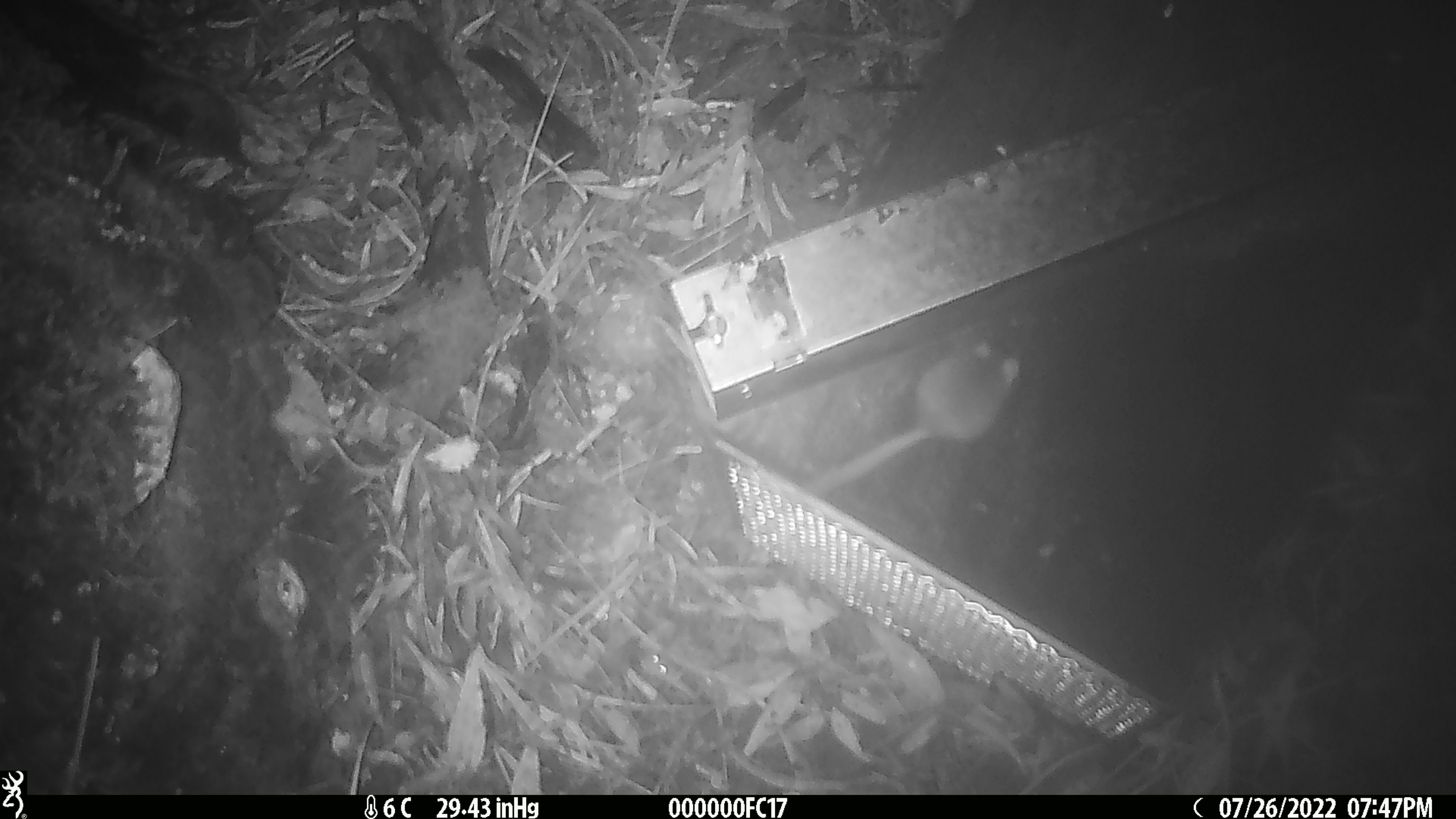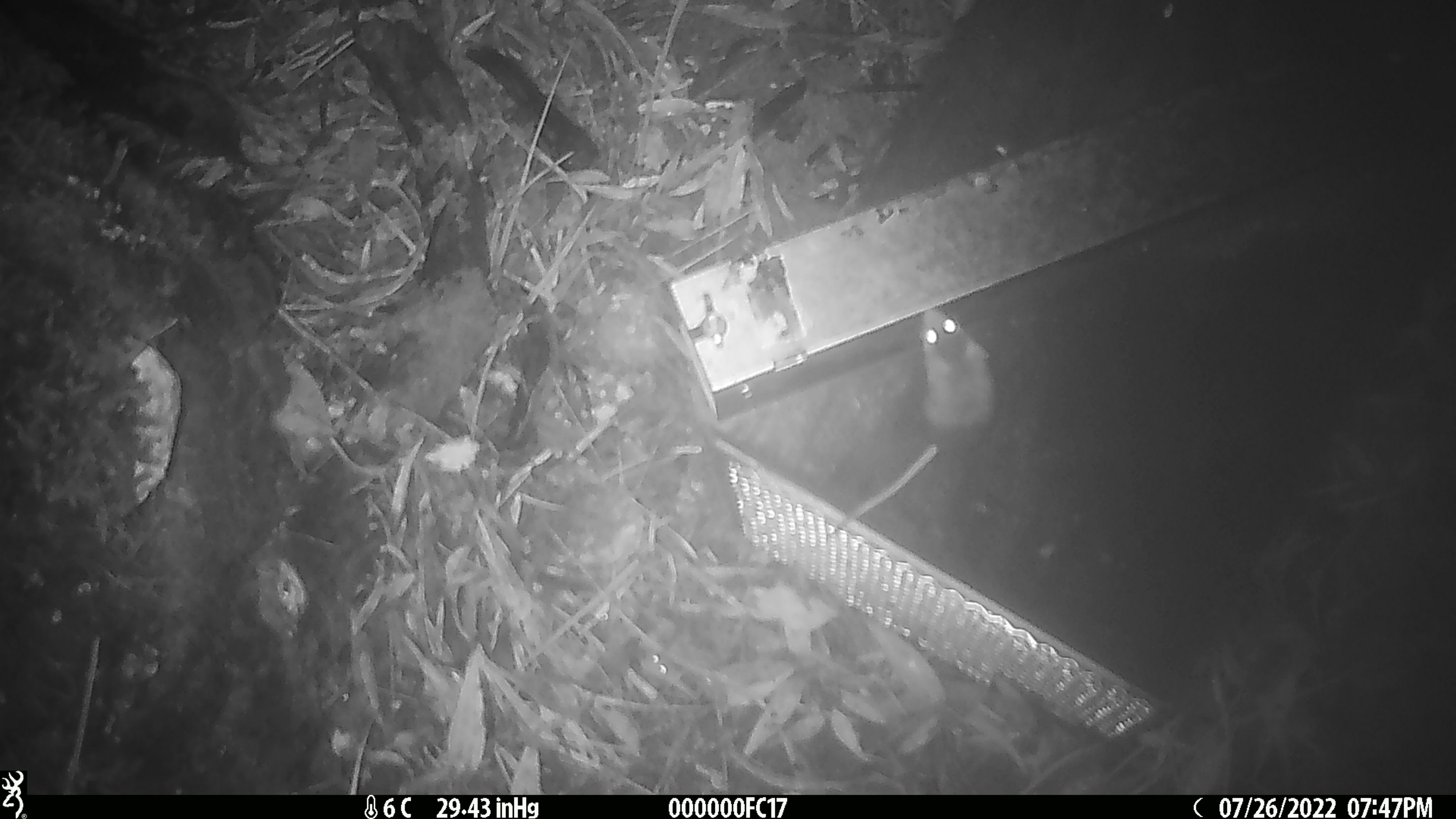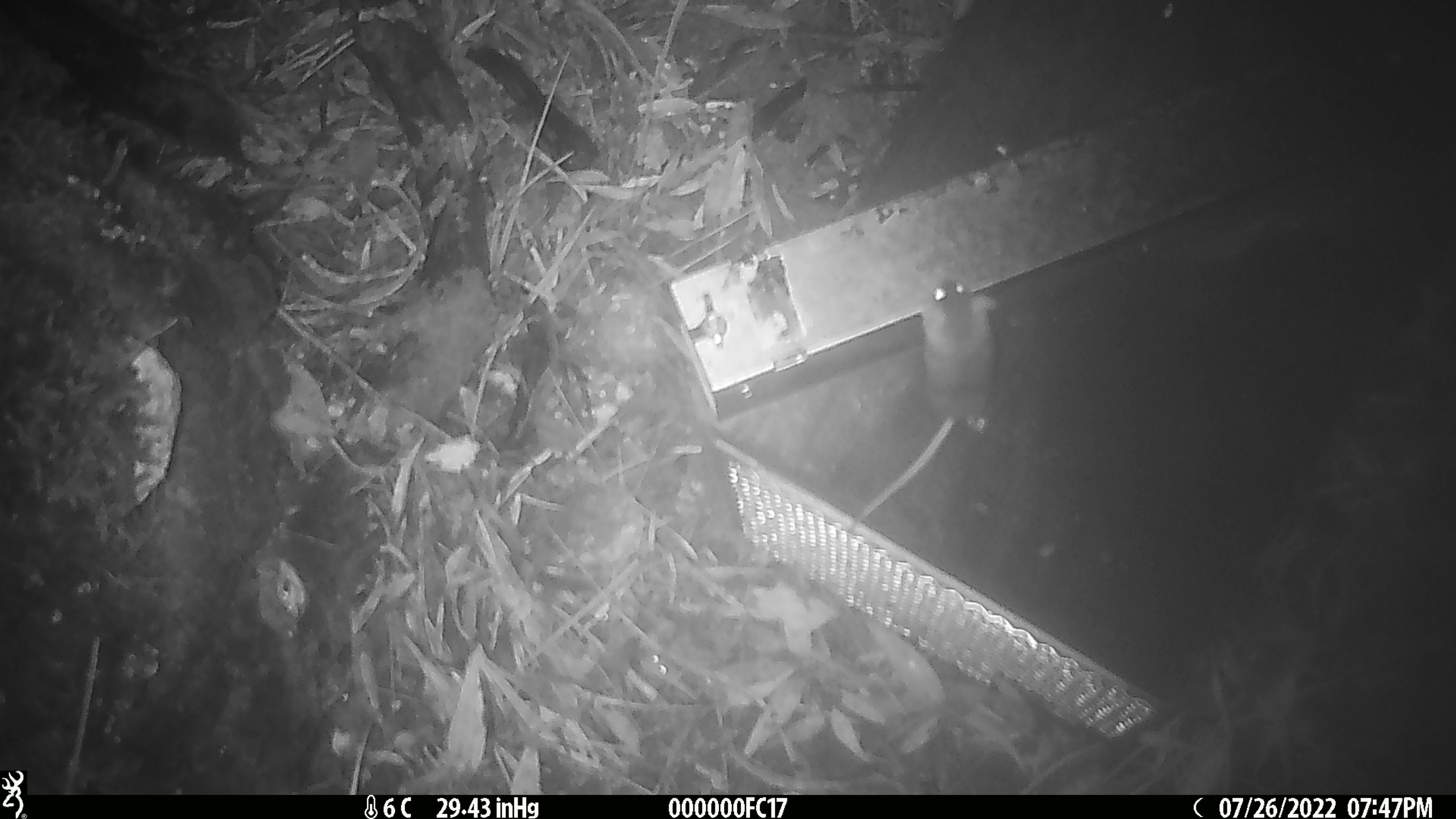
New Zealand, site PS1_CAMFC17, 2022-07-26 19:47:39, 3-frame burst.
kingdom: Animalia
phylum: Chordata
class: Mammalia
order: Rodentia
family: Muridae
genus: Mus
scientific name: Mus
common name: mouse